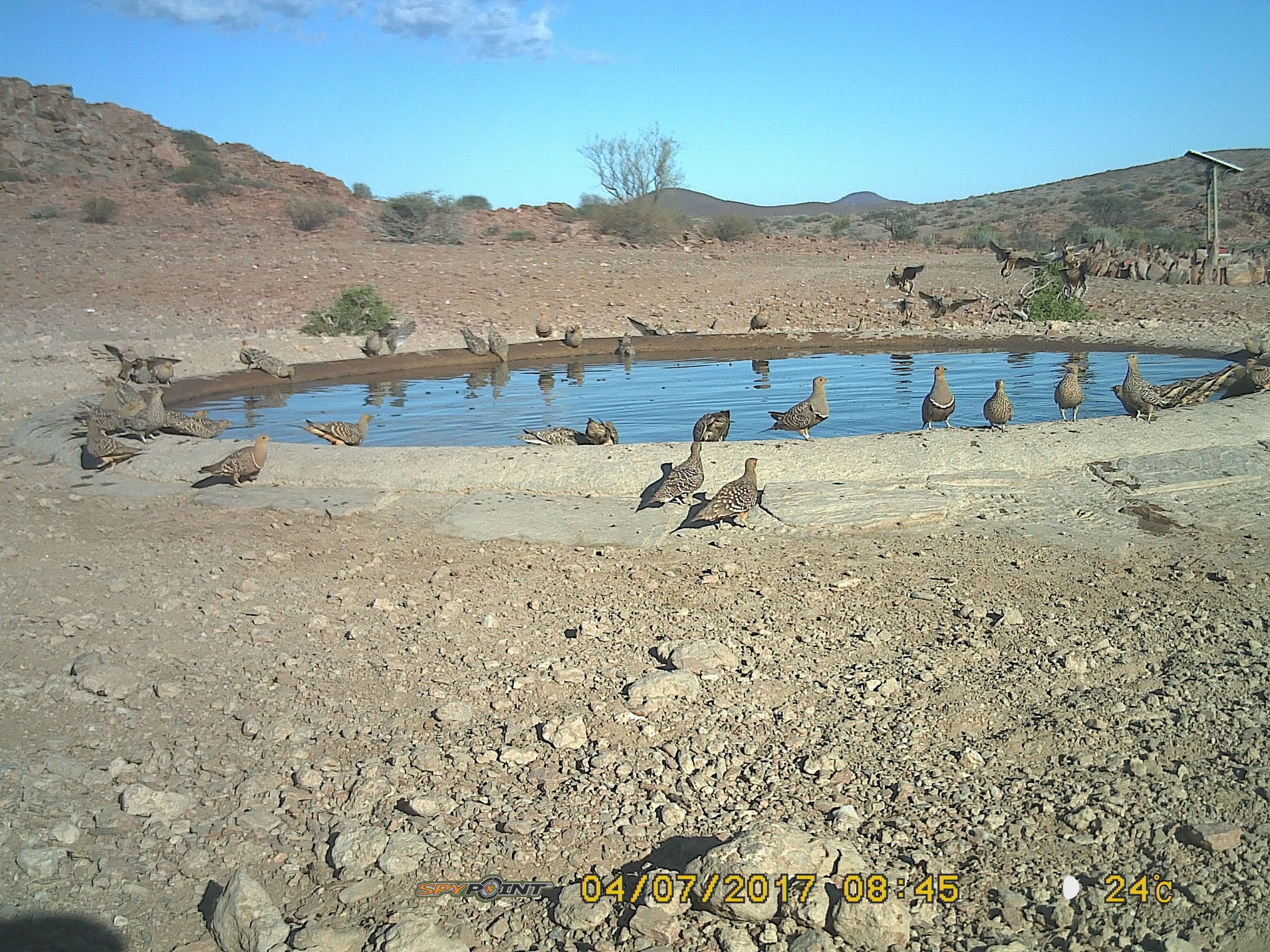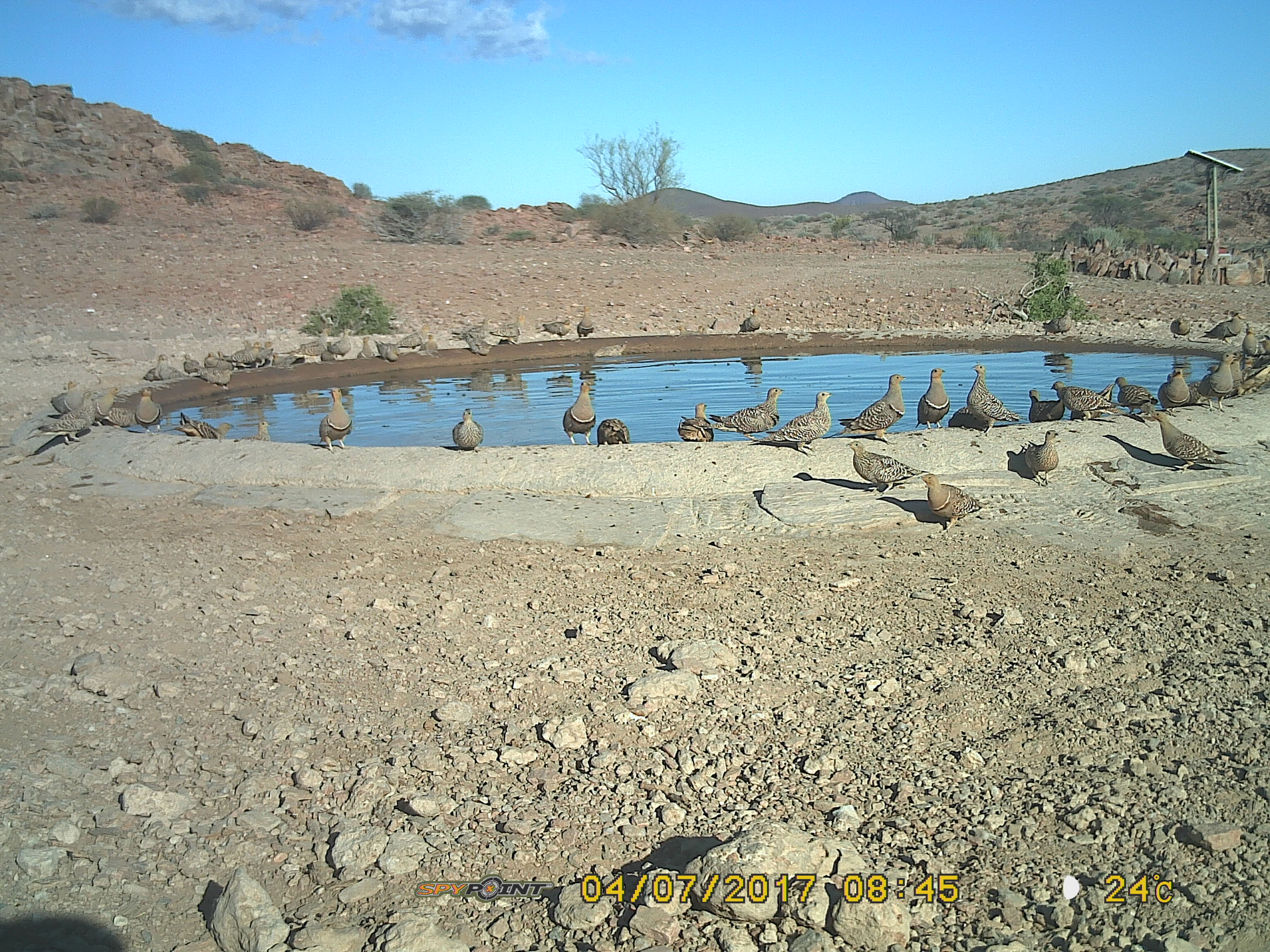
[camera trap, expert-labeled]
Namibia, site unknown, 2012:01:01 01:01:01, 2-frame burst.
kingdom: Animalia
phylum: Chordata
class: Aves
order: Pterocliformes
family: Pteroclidae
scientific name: Pteroclidae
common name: sandgrouse